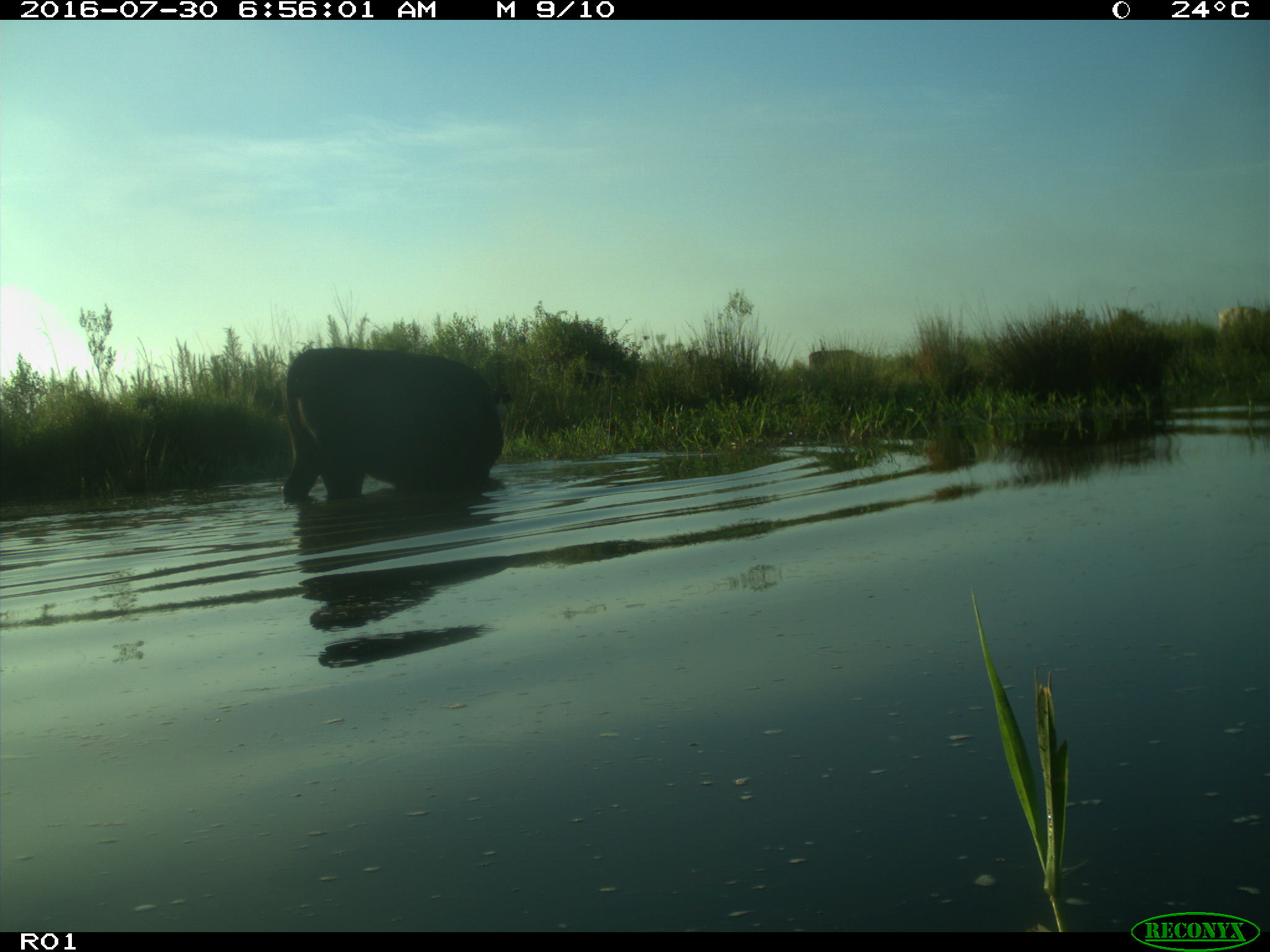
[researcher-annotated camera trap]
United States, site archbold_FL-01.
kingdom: Animalia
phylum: Chordata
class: Mammalia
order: Artiodactyla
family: Bovidae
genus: Bos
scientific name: Bos taurus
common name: domestic cow